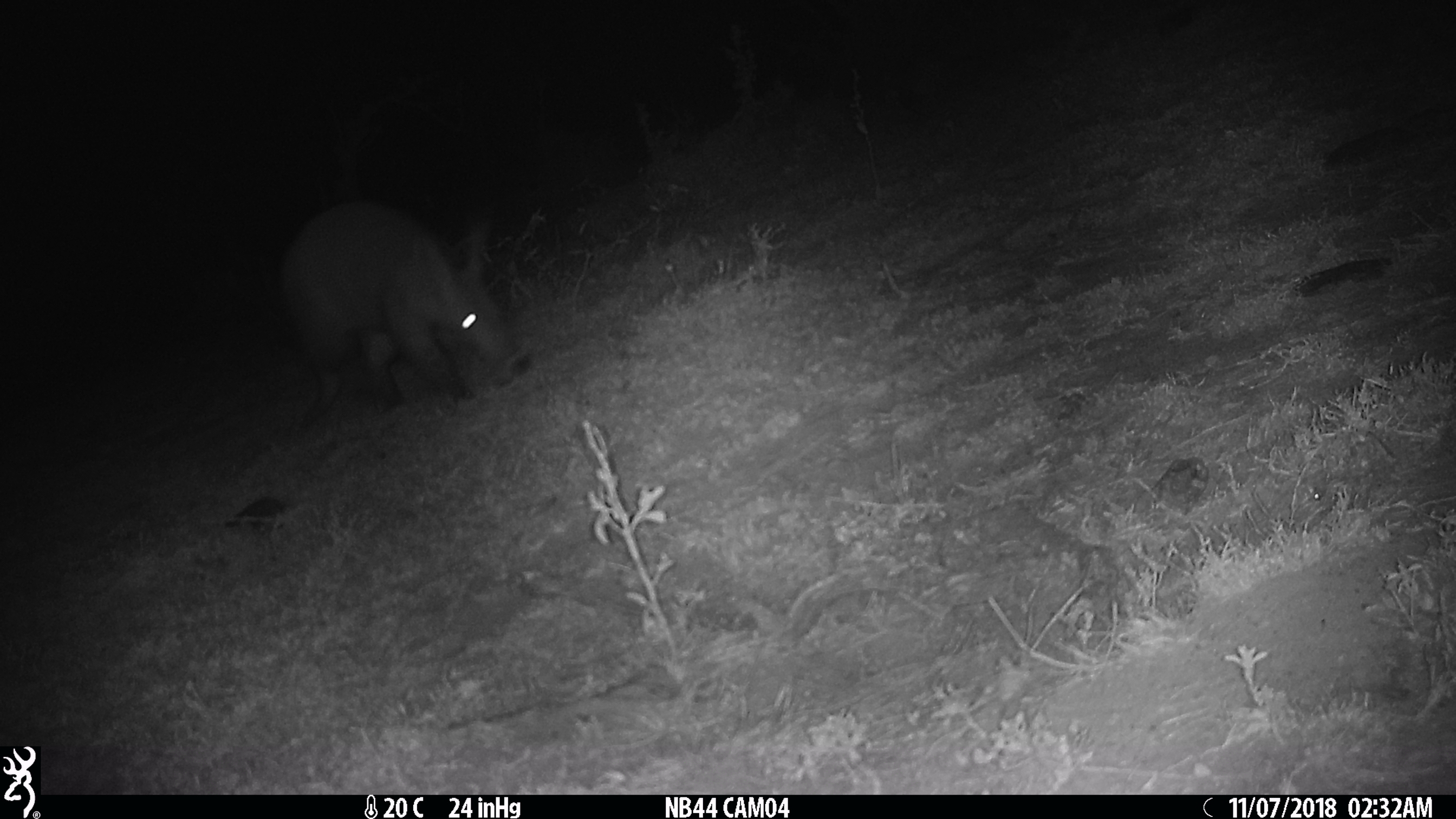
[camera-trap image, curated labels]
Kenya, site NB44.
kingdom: Animalia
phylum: Chordata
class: Mammalia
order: Tubulidentata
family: Orycteropodidae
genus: Orycteropus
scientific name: Orycteropus afer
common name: aardvark